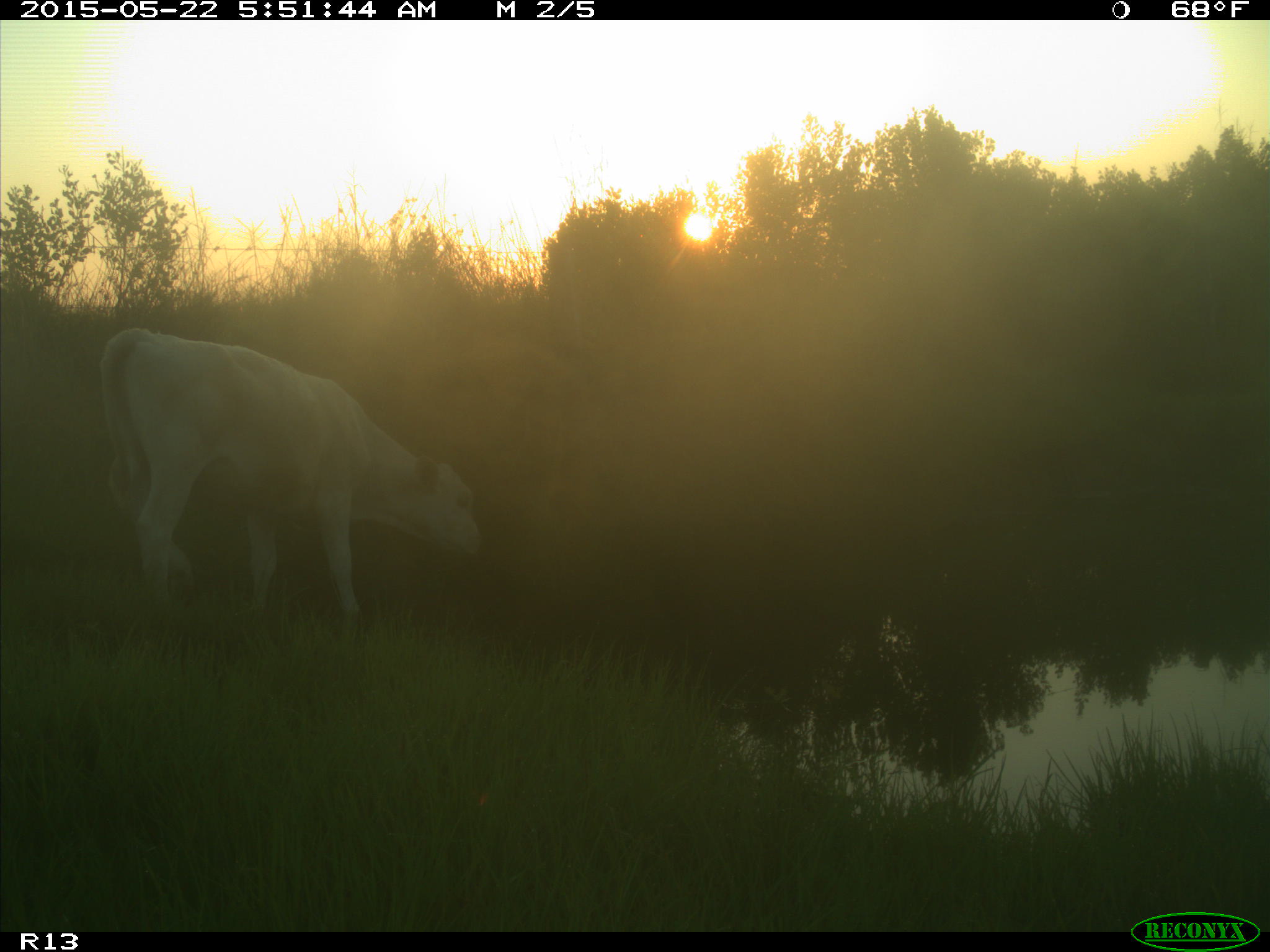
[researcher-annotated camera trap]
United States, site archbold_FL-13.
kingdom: Animalia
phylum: Chordata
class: Mammalia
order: Artiodactyla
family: Bovidae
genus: Bos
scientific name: Bos taurus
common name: domestic cow